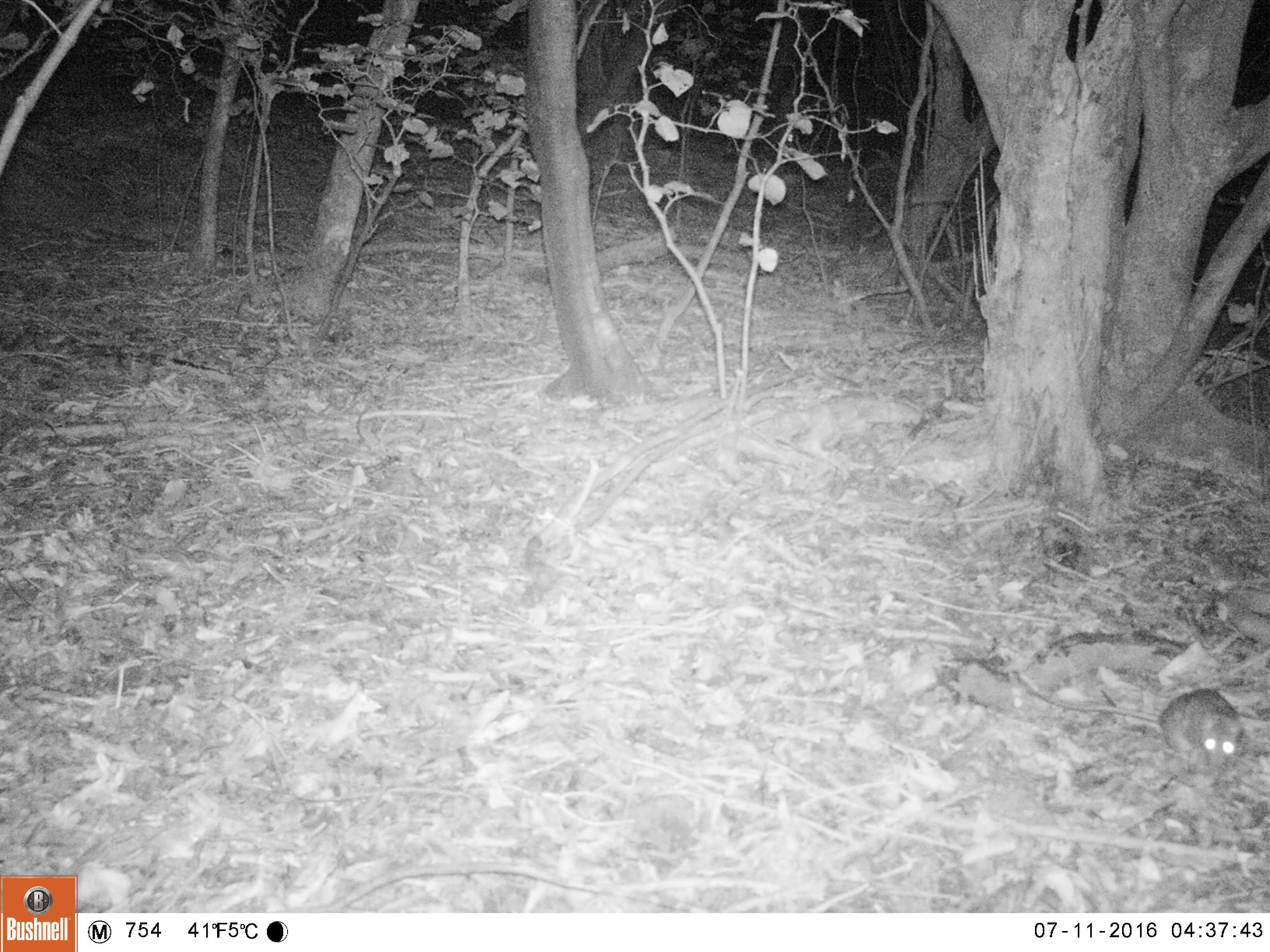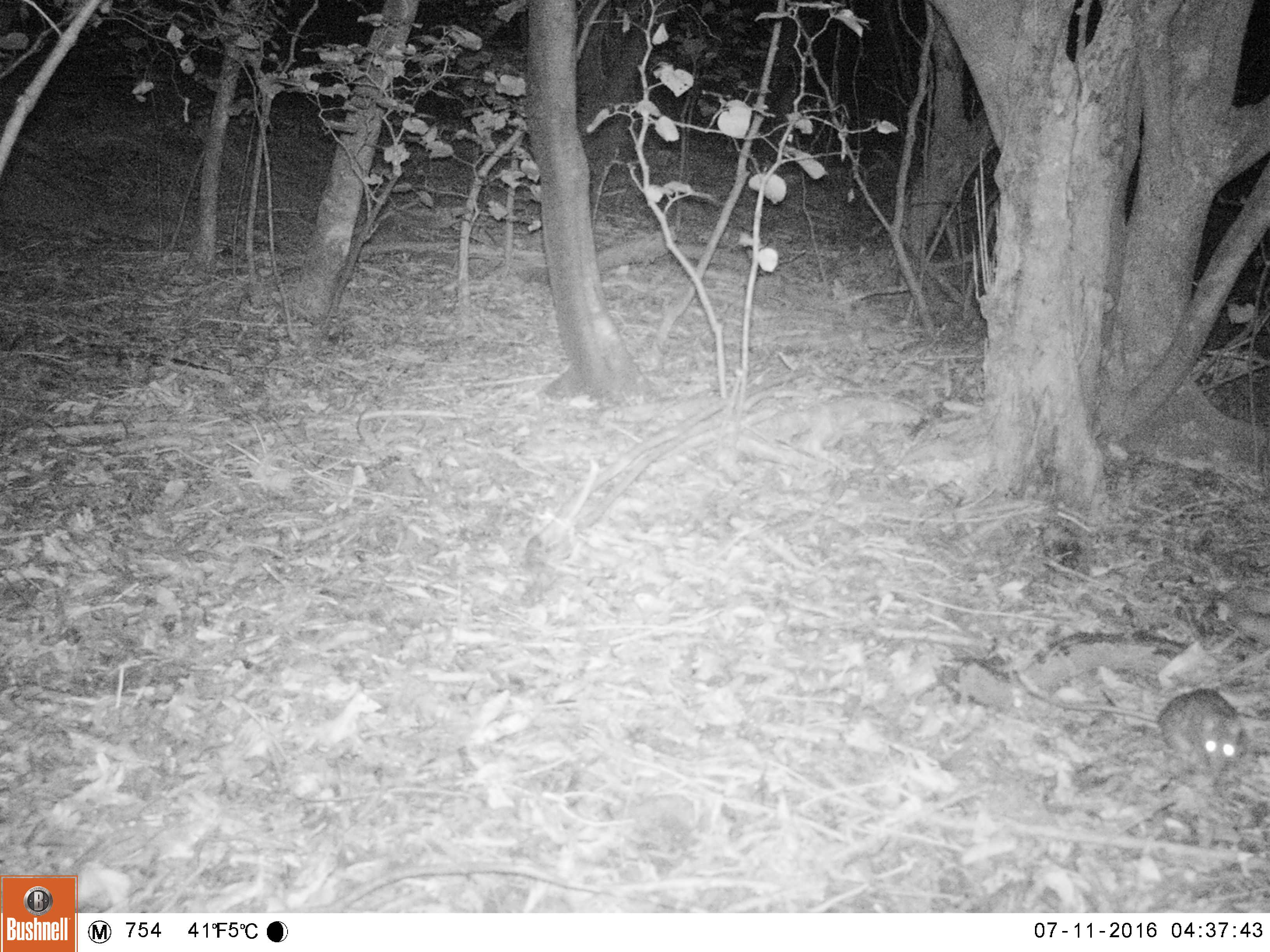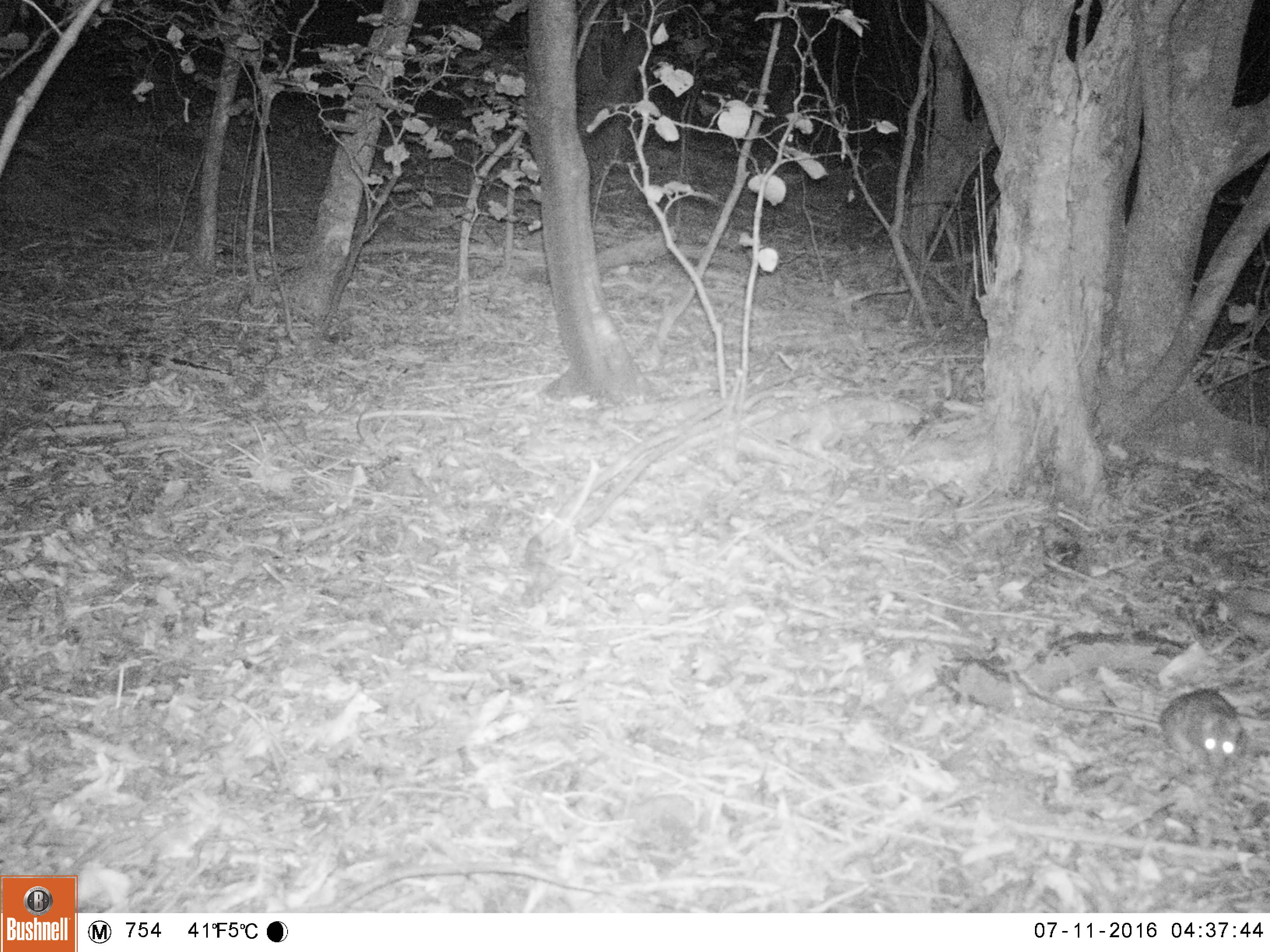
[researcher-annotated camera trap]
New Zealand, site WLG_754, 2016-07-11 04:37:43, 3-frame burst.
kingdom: Animalia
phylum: Chordata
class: Mammalia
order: Rodentia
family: Muridae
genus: Rattus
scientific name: Rattus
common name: rat